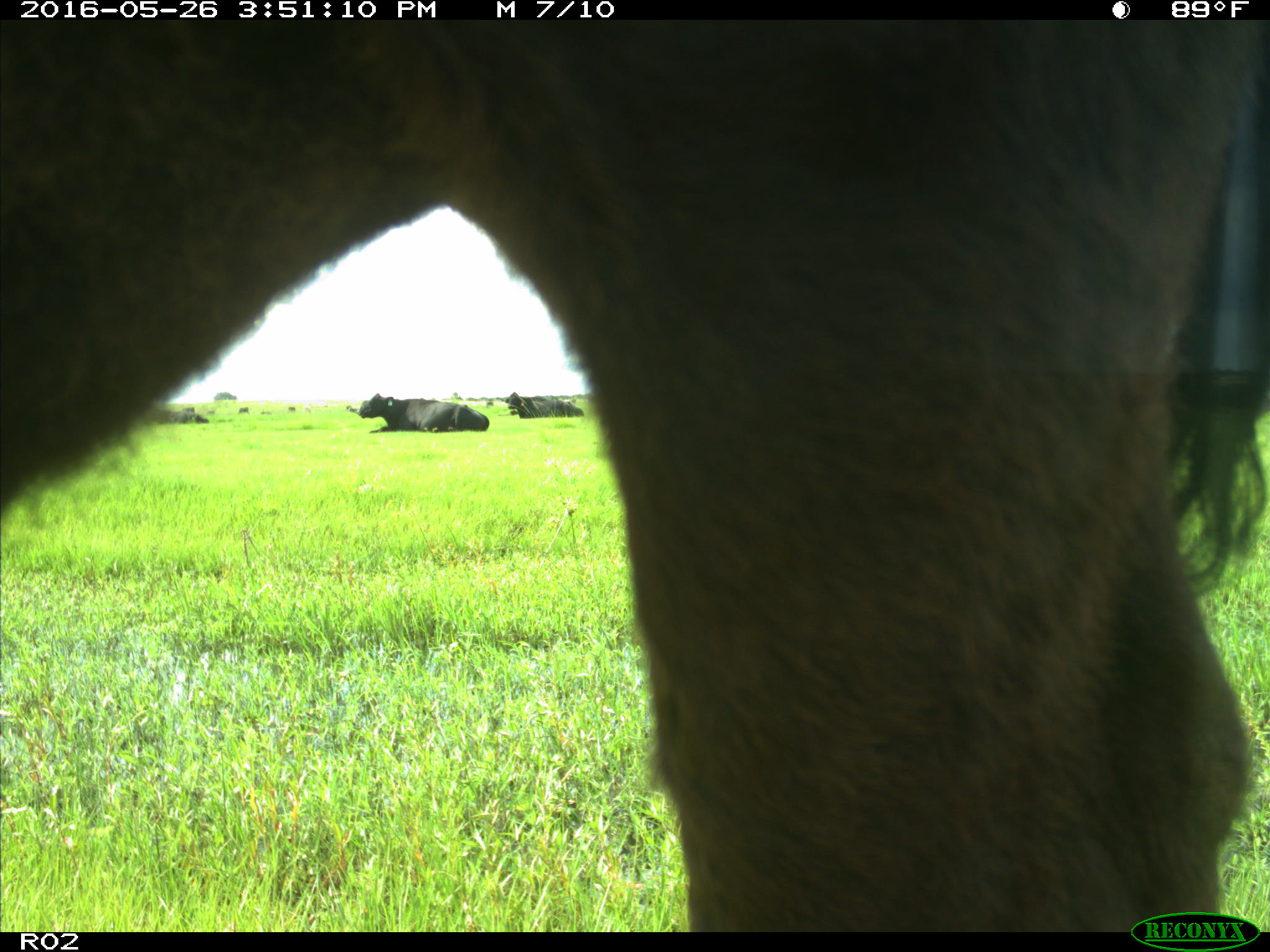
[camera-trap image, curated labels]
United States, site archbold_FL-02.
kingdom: Animalia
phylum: Chordata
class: Mammalia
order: Artiodactyla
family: Bovidae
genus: Bos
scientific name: Bos taurus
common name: domestic cow